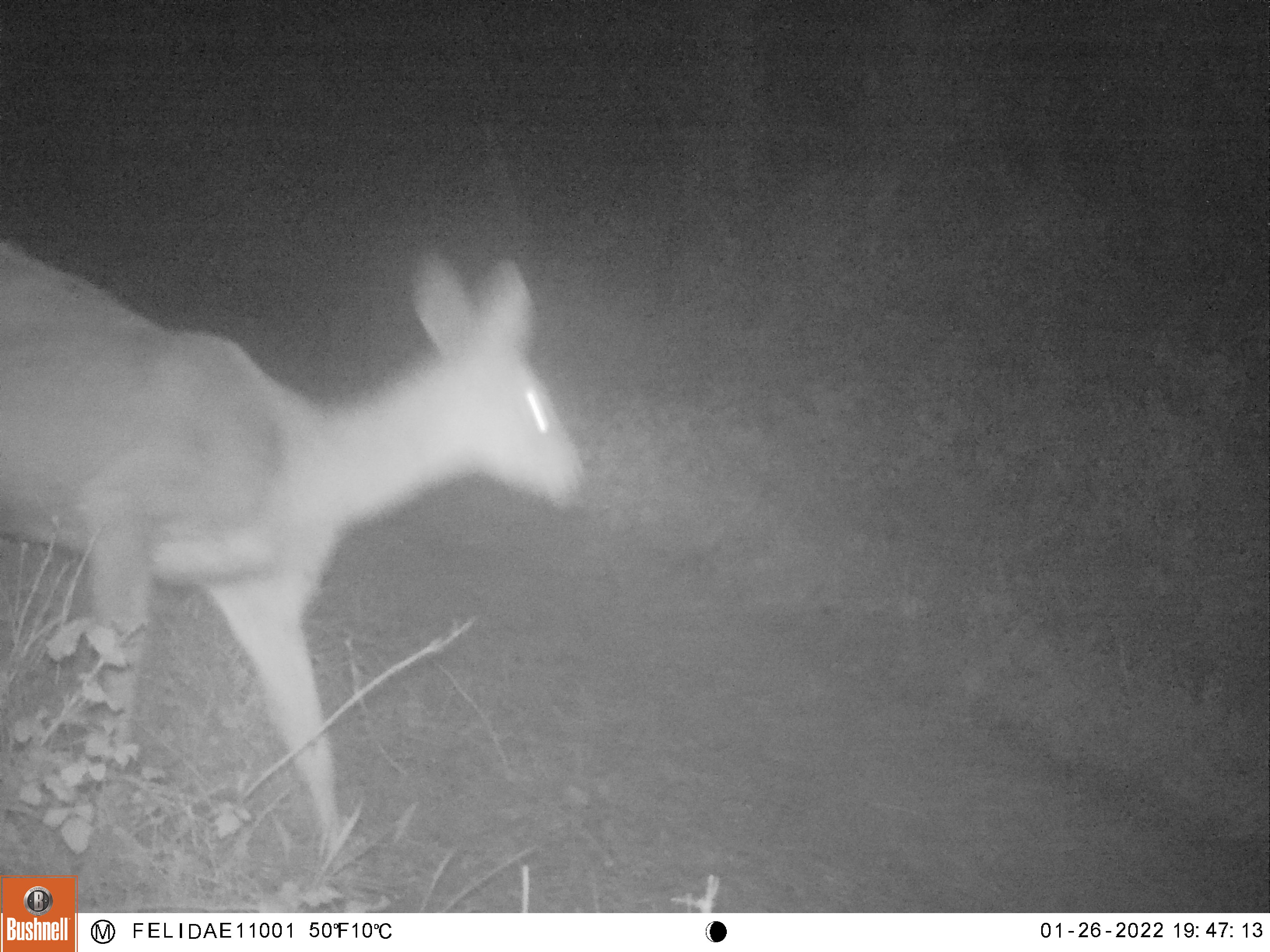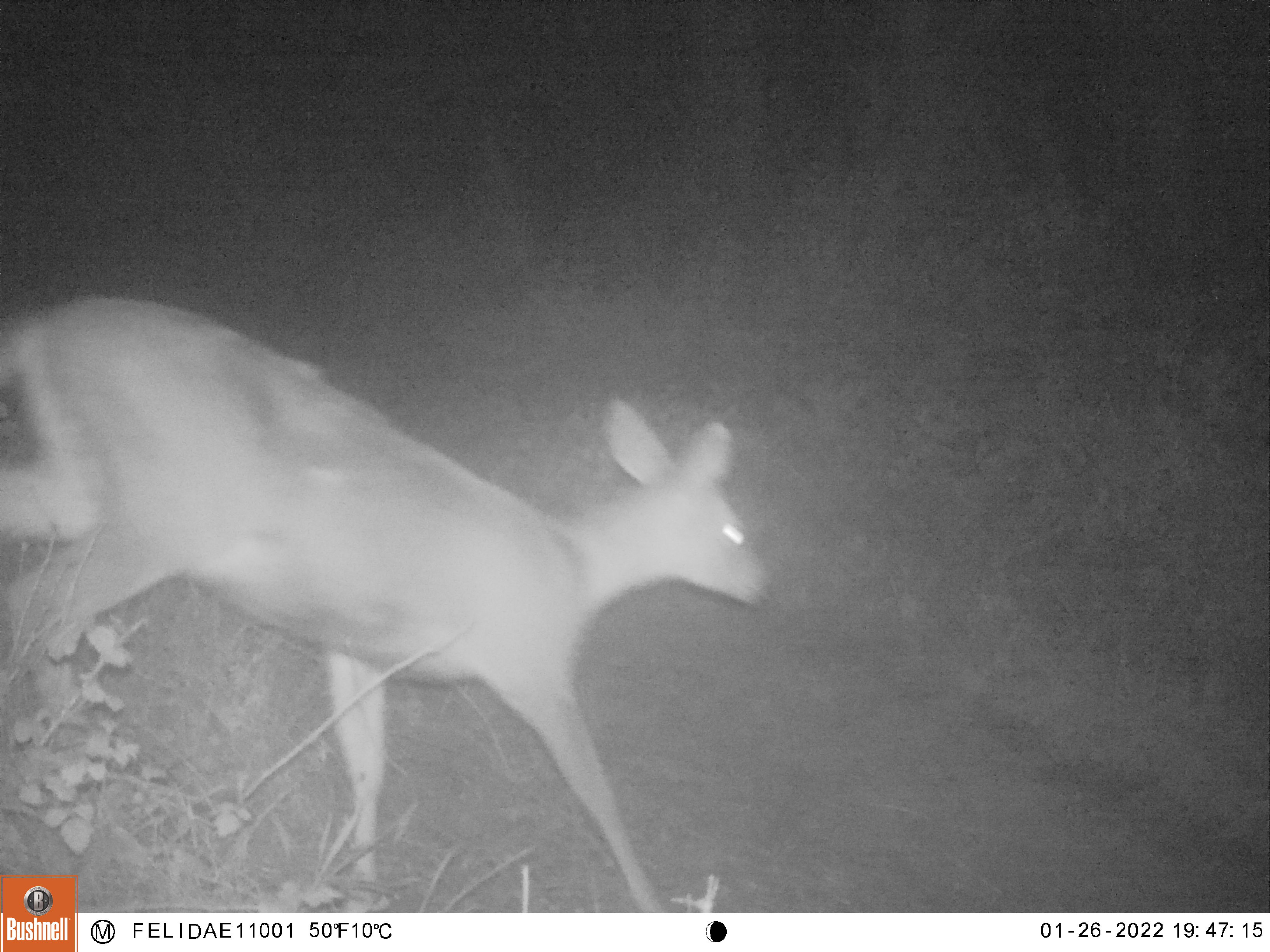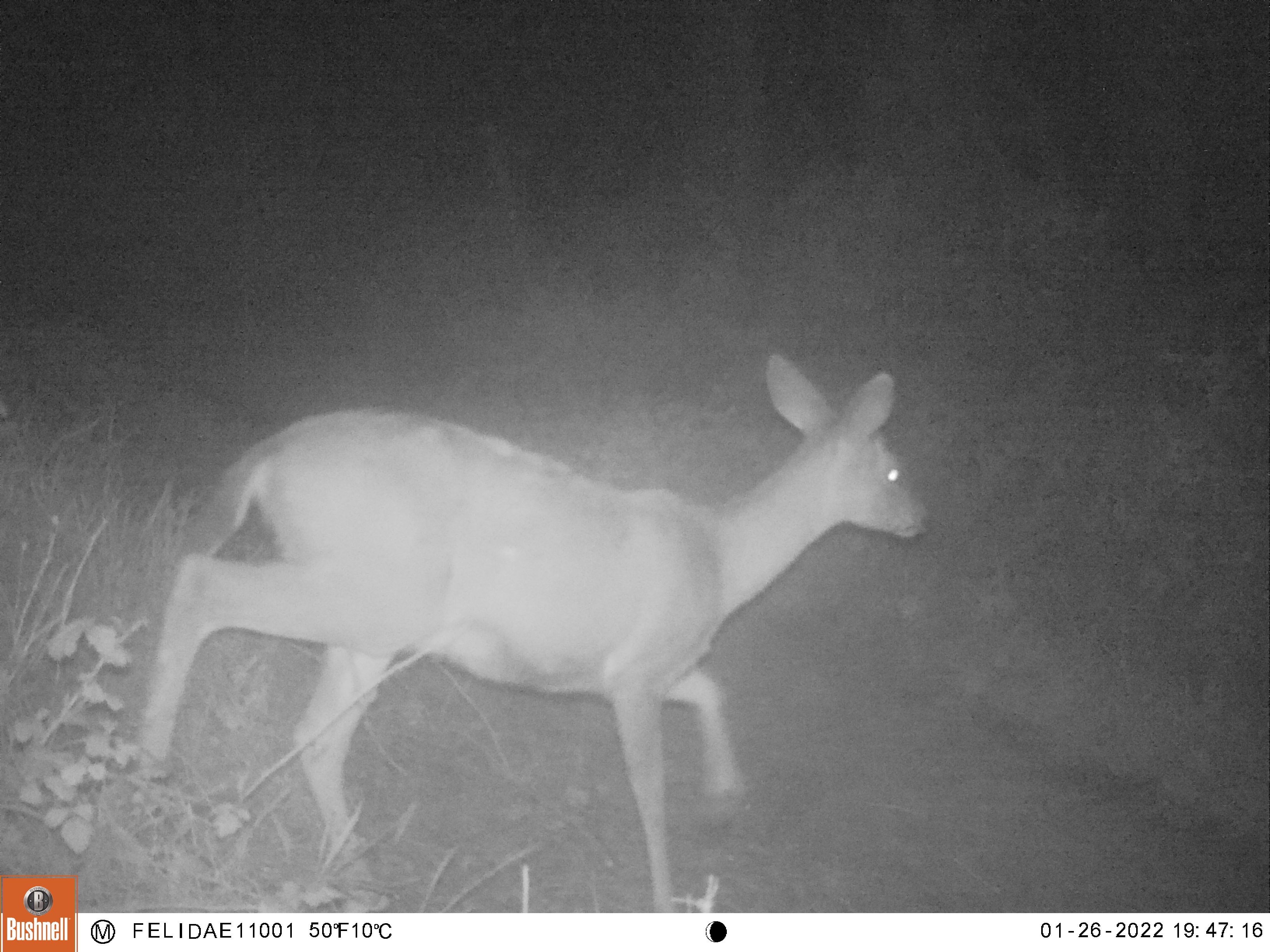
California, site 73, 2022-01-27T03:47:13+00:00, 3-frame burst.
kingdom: Animalia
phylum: Chordata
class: Mammalia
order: Artiodactyla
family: Cervidae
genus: Odocoileus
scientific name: Odocoileus hemionus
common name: mule deer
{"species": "mule deer (Odocoileus hemionus)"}